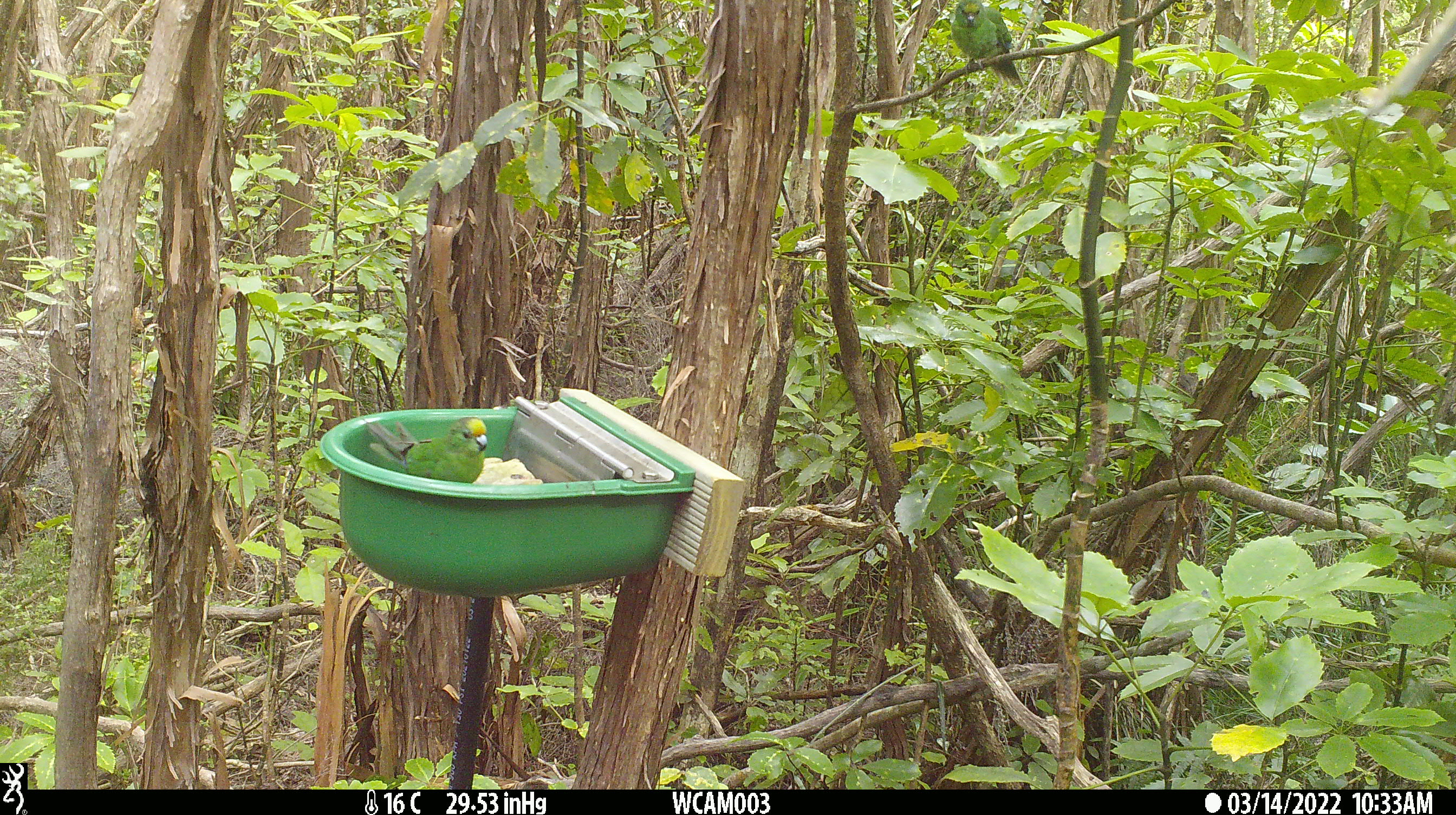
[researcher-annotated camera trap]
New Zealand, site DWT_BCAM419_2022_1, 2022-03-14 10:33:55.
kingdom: Animalia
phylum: Chordata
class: Aves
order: Psittaciformes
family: Psittaculidae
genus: Cyanoramphus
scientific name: Cyanoramphus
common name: parakeet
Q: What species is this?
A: Parakeet (Cyanoramphus).